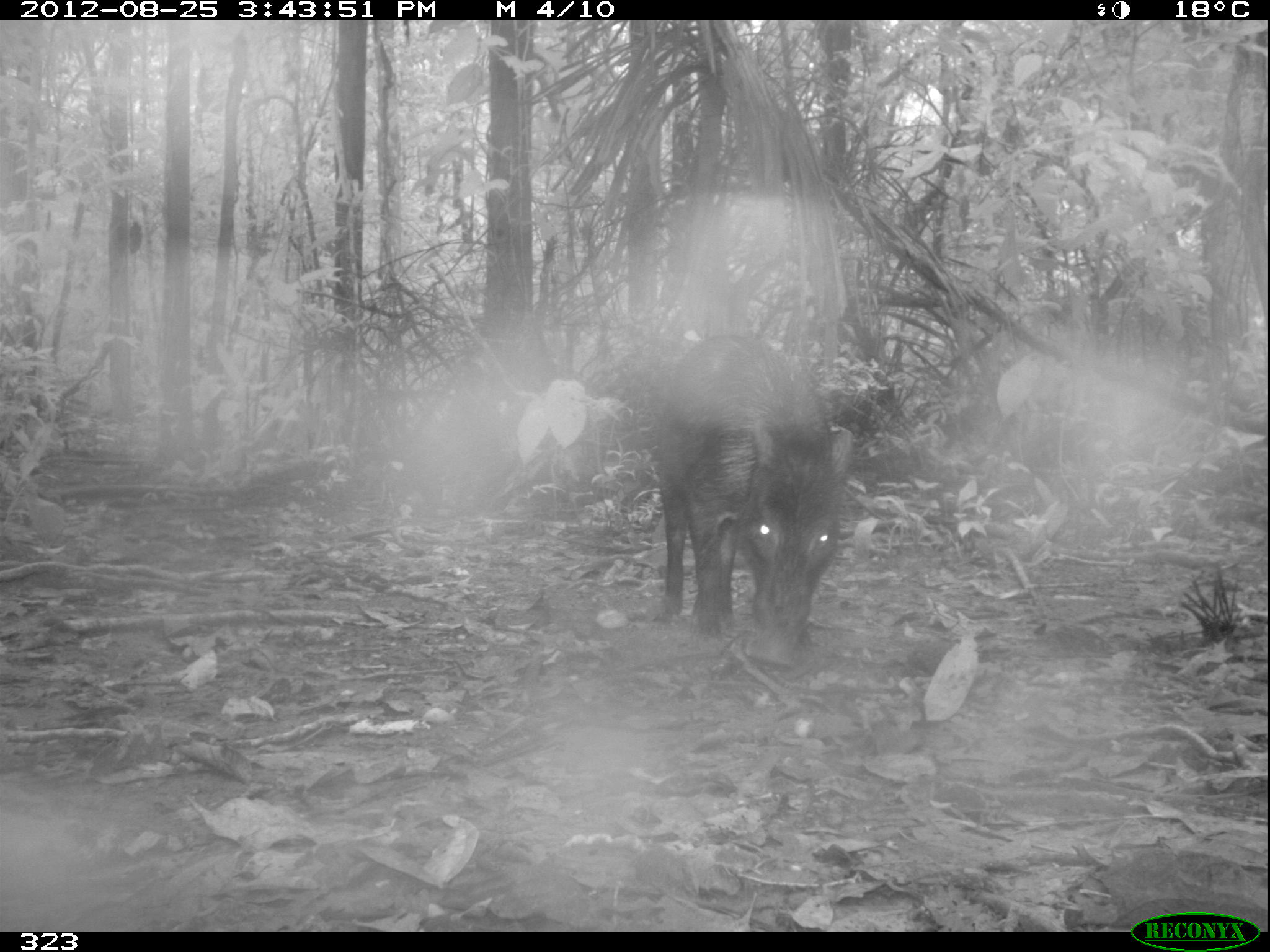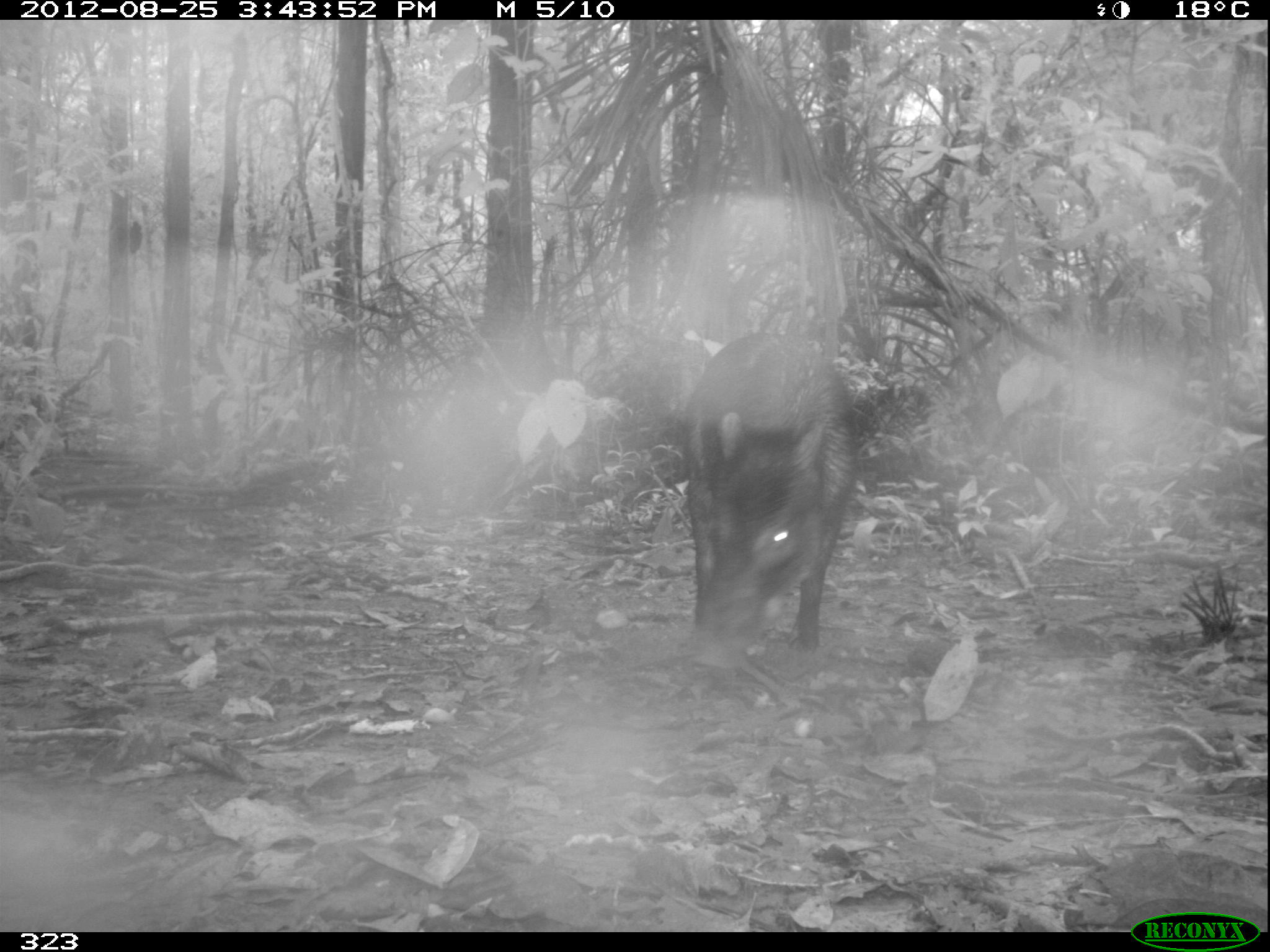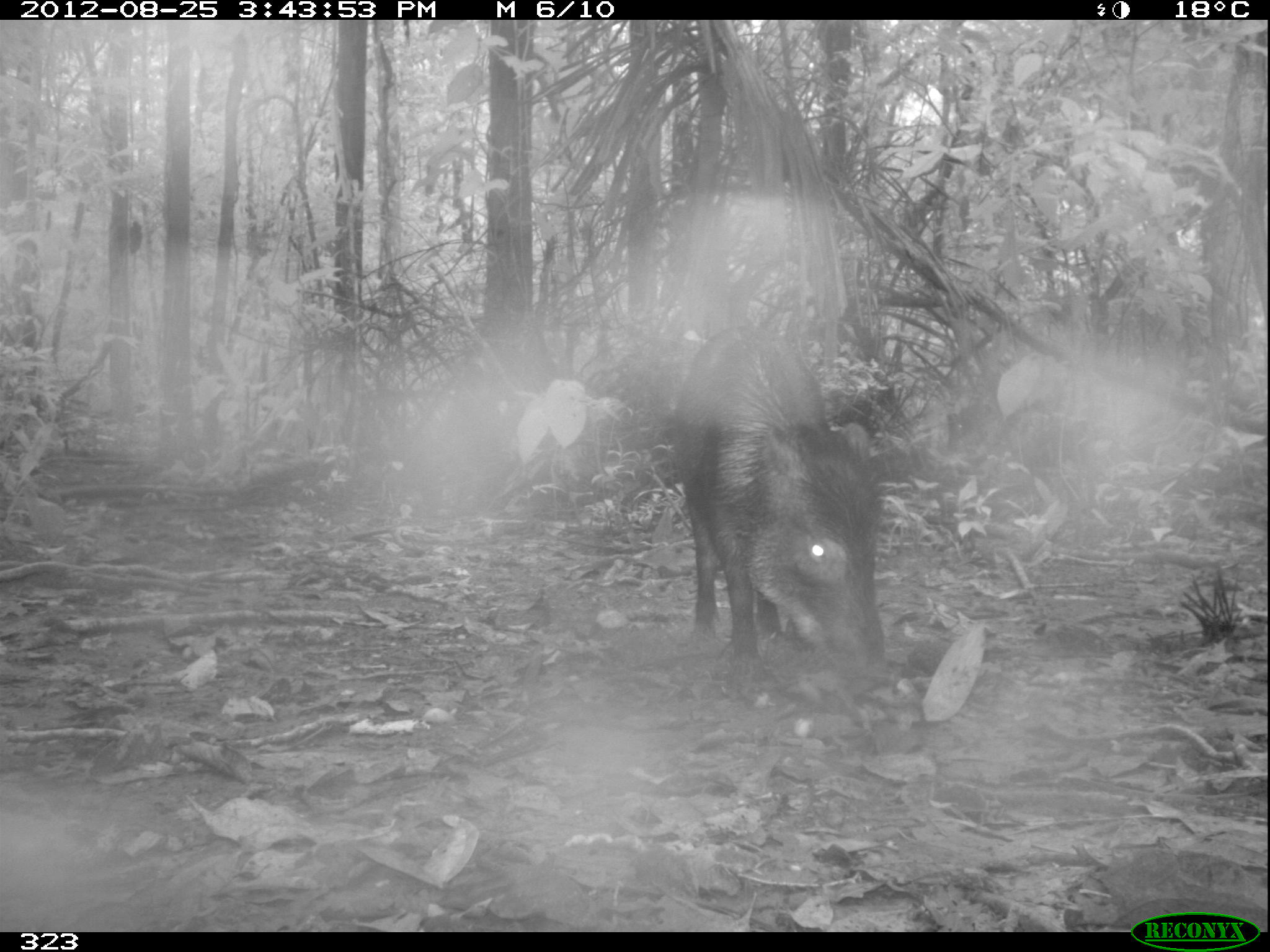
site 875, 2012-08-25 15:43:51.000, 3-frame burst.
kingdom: Animalia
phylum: Chordata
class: Mammalia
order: Artiodactyla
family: Tayassuidae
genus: Tayassu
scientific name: Tayassu pecari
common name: white-lipped peccary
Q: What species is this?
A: Tayassu pecari (white-lipped peccary).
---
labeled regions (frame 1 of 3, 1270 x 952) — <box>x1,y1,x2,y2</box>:
tayassu pecari: <box>654,332,856,671</box>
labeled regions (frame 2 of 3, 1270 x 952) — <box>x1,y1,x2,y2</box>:
tayassu pecari: <box>682,332,855,673</box>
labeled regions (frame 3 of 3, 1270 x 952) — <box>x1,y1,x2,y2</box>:
tayassu pecari: <box>671,324,900,699</box>